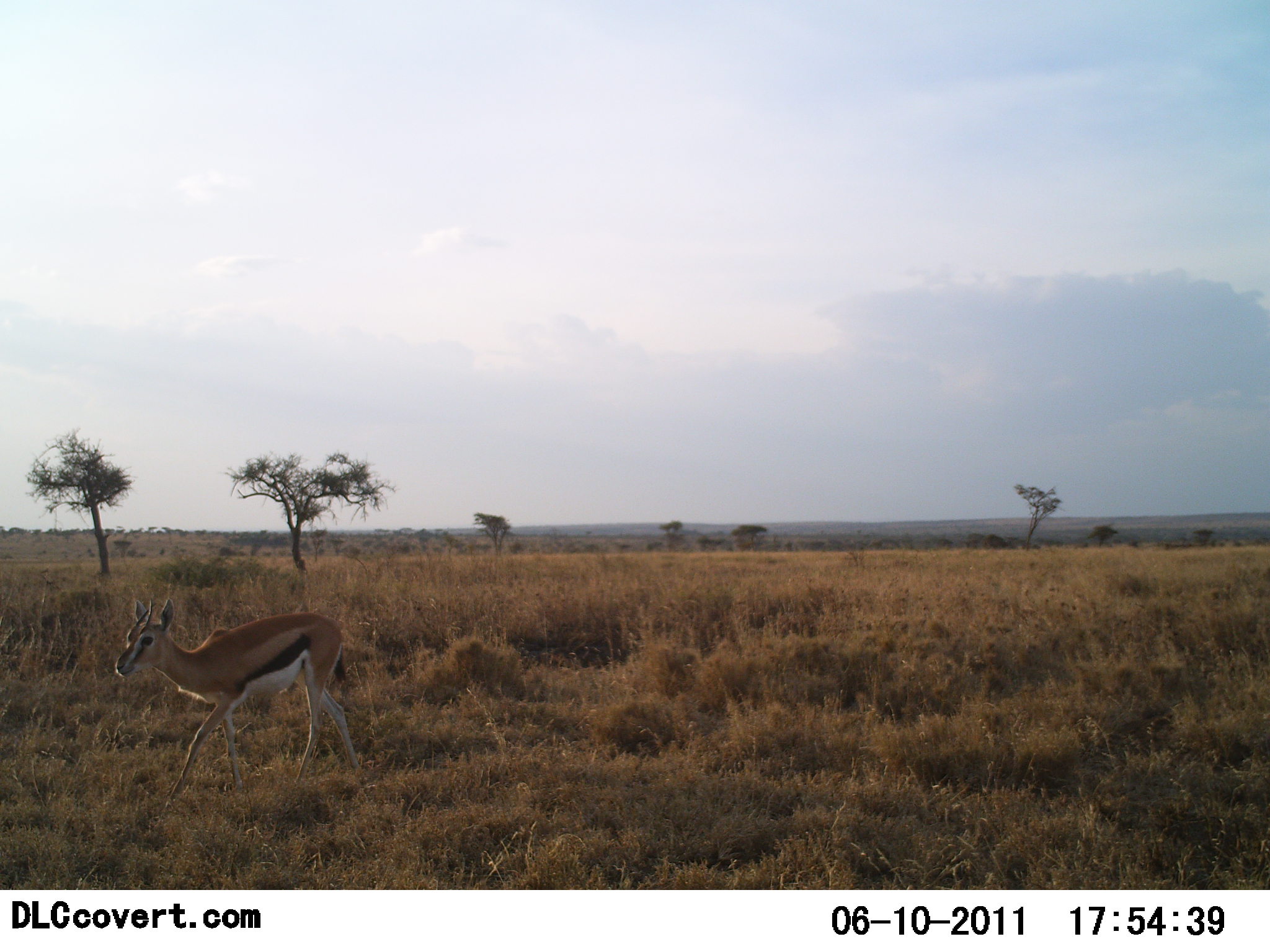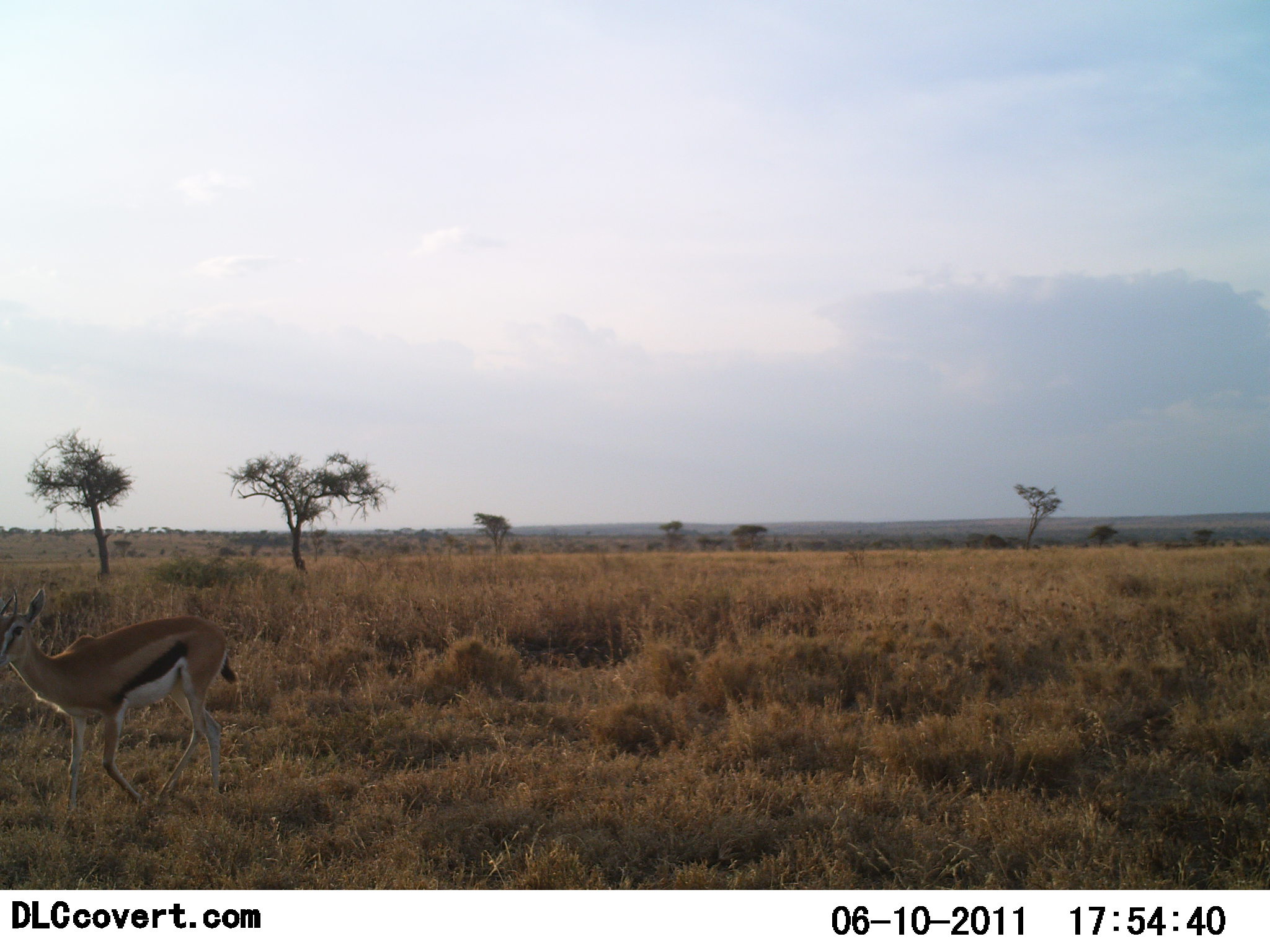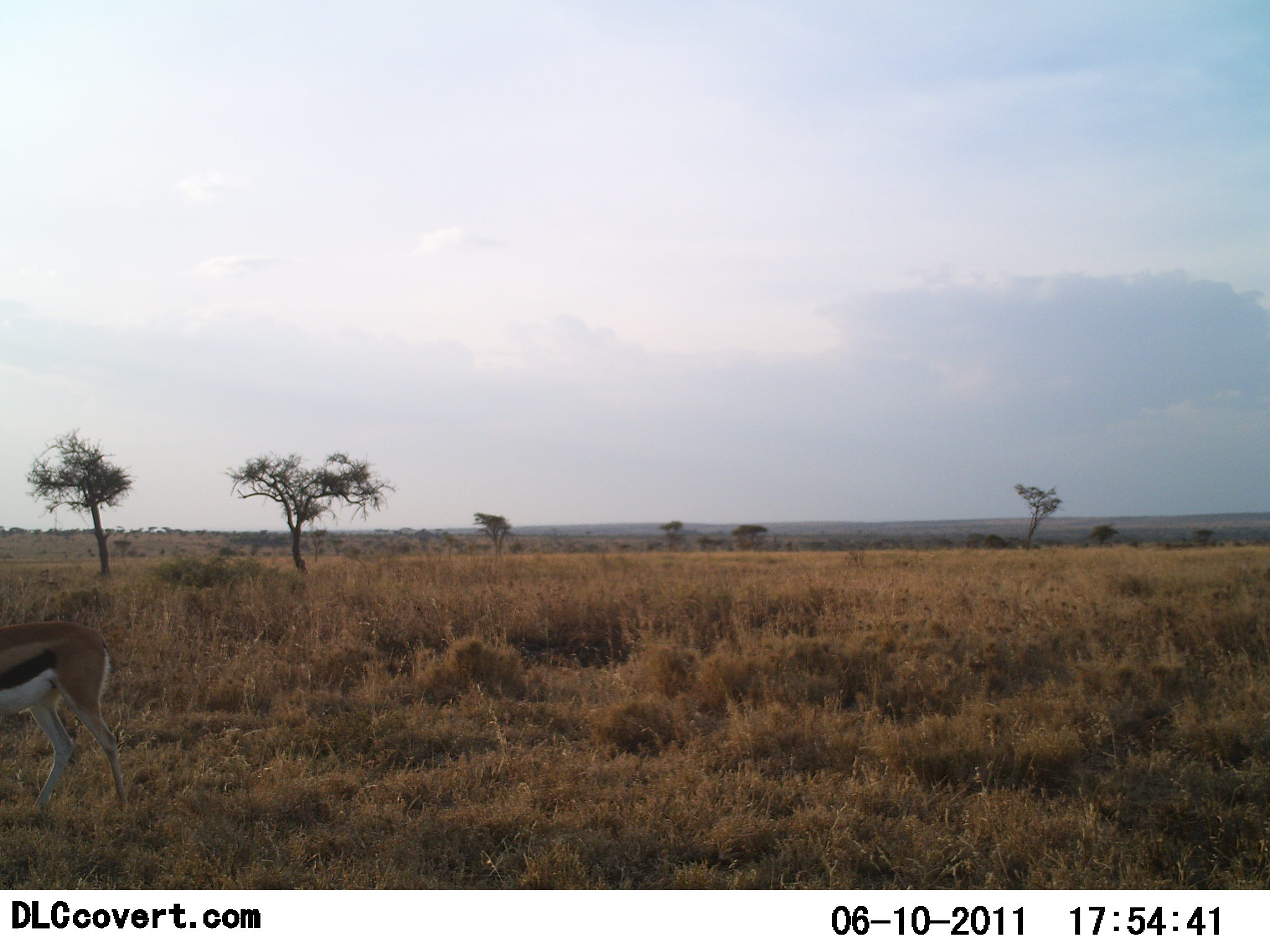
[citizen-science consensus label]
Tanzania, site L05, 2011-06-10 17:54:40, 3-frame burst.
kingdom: Animalia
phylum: Chordata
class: Mammalia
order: Artiodactyla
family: Bovidae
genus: Eudorcas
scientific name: Eudorcas thomsonii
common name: thomson's gazelle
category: gazellethomsons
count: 1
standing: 18%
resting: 0%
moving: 91%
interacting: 0%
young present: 0%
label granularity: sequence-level